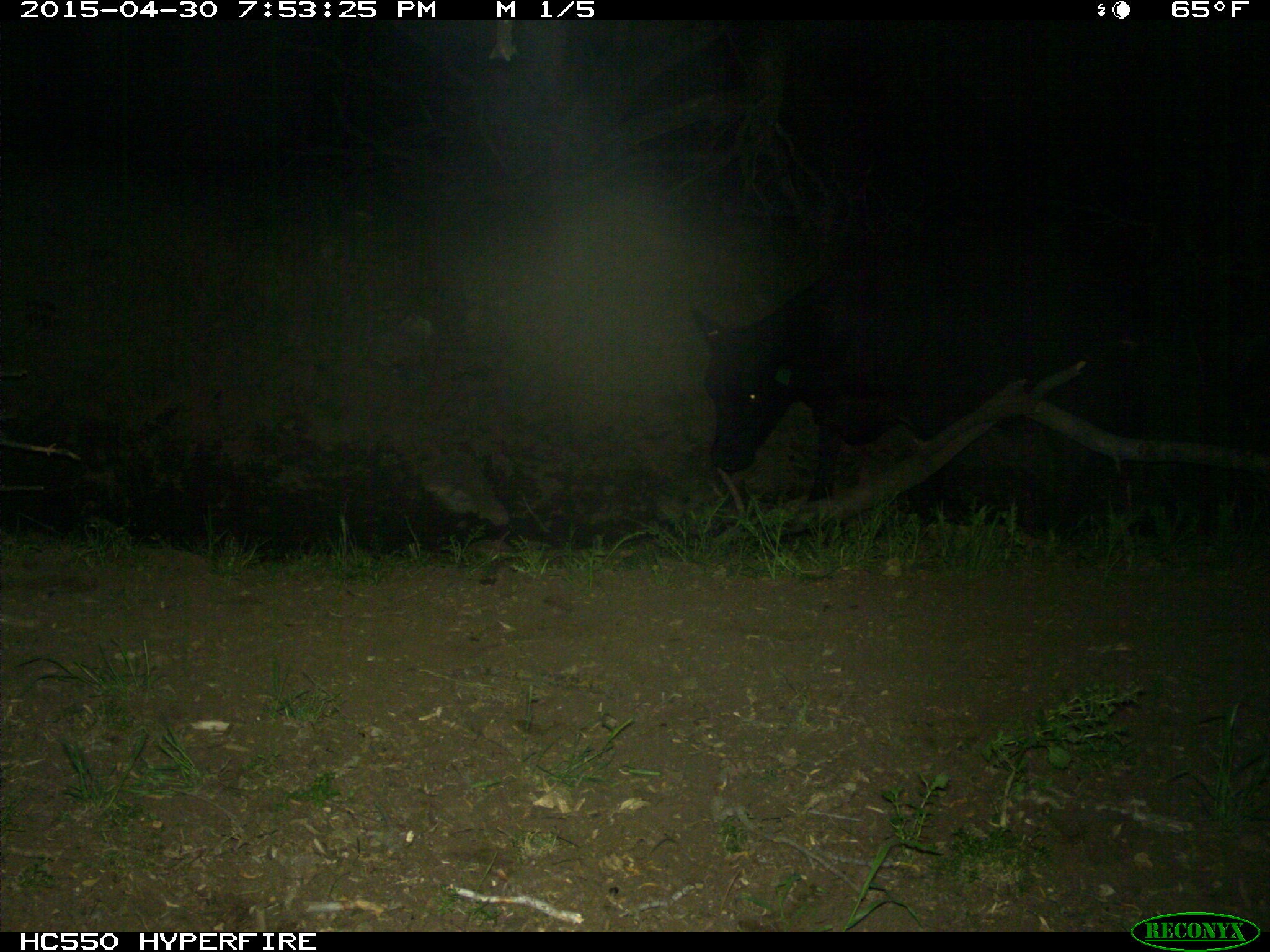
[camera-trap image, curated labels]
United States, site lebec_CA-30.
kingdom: Animalia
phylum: Chordata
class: Mammalia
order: Artiodactyla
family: Bovidae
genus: Bos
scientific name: Bos taurus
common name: domestic cow